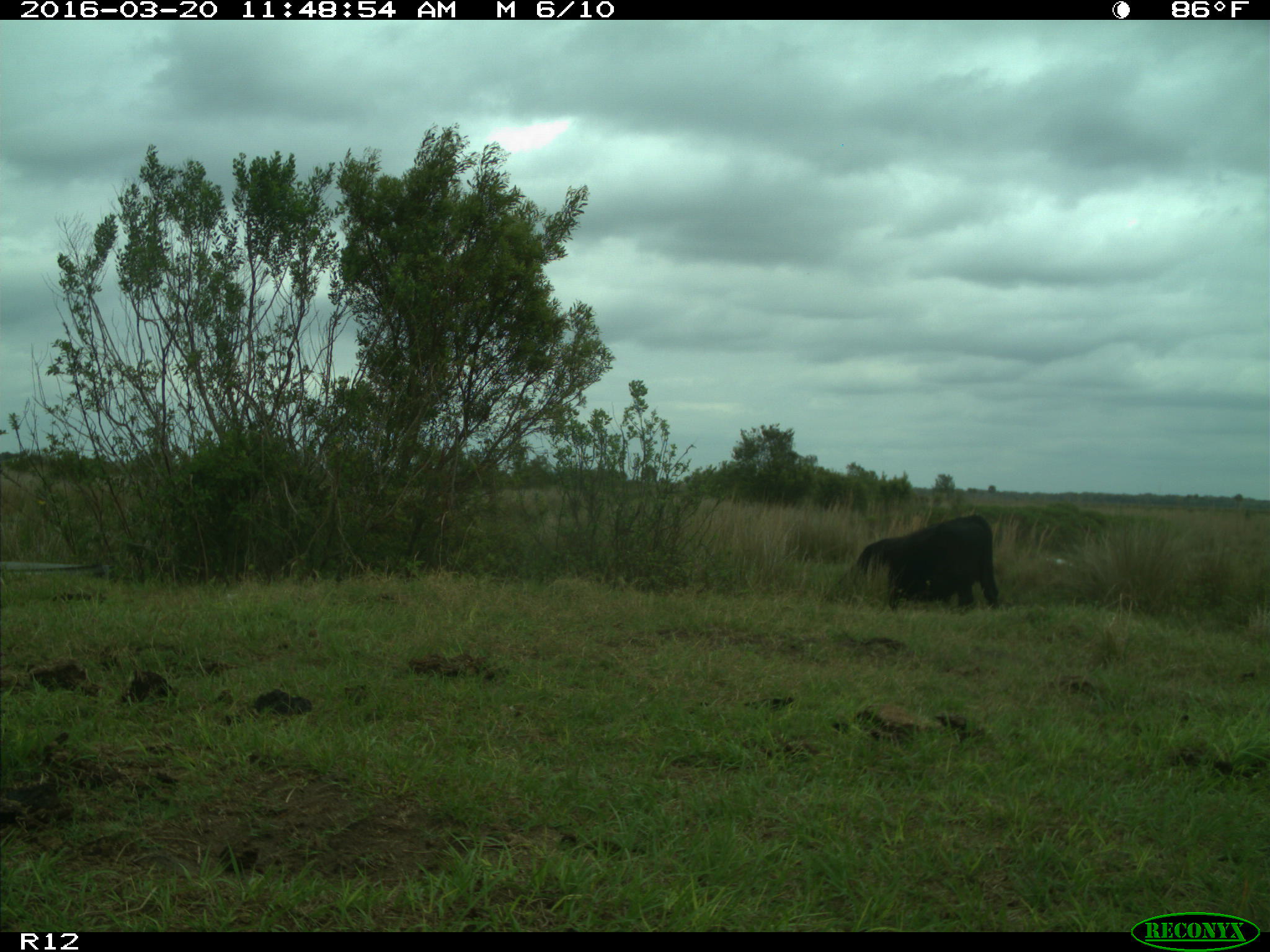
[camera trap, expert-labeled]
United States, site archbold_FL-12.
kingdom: Animalia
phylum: Chordata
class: Mammalia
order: Artiodactyla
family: Bovidae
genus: Bos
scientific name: Bos taurus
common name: domestic cow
Bos taurus (domestic cow).